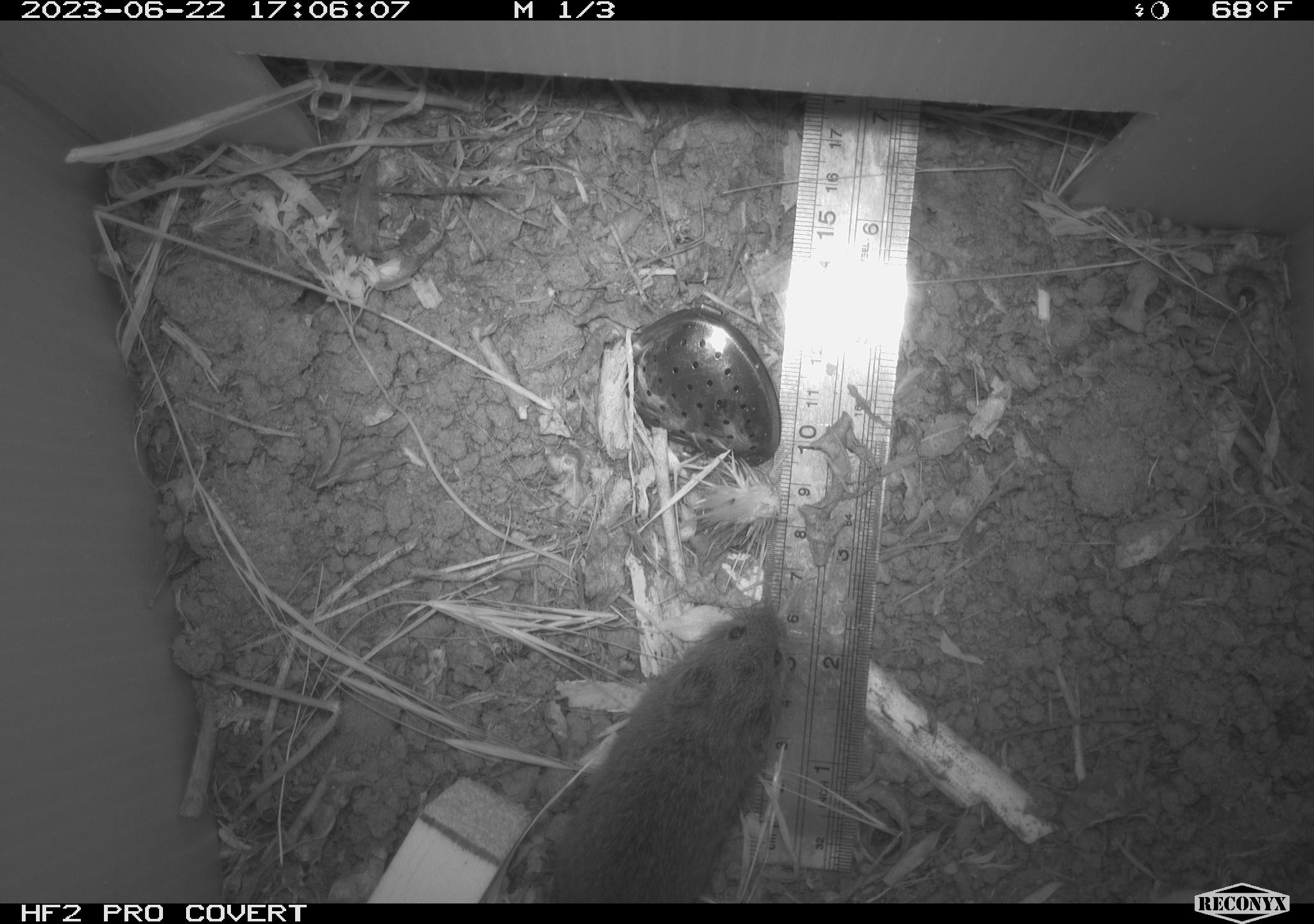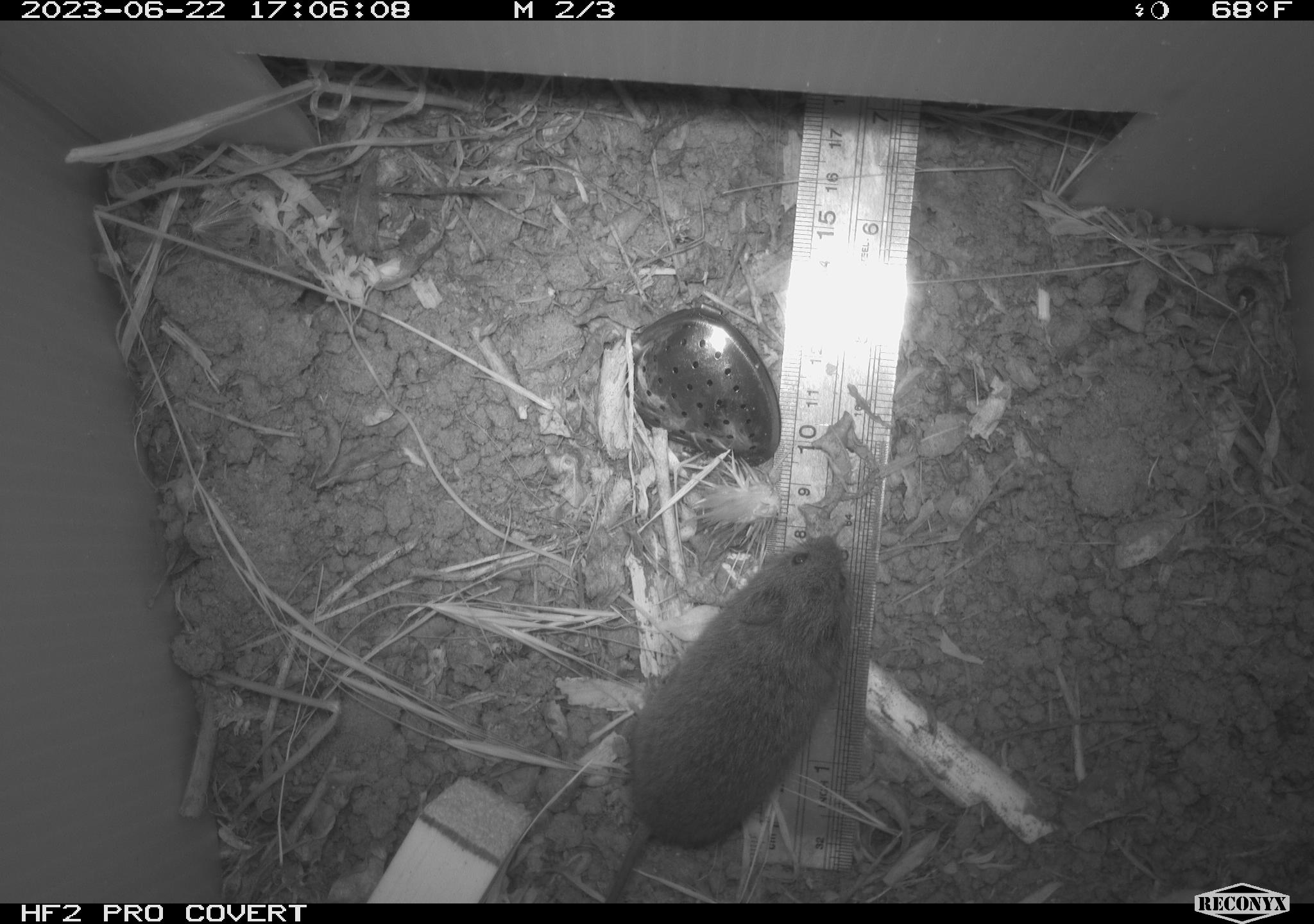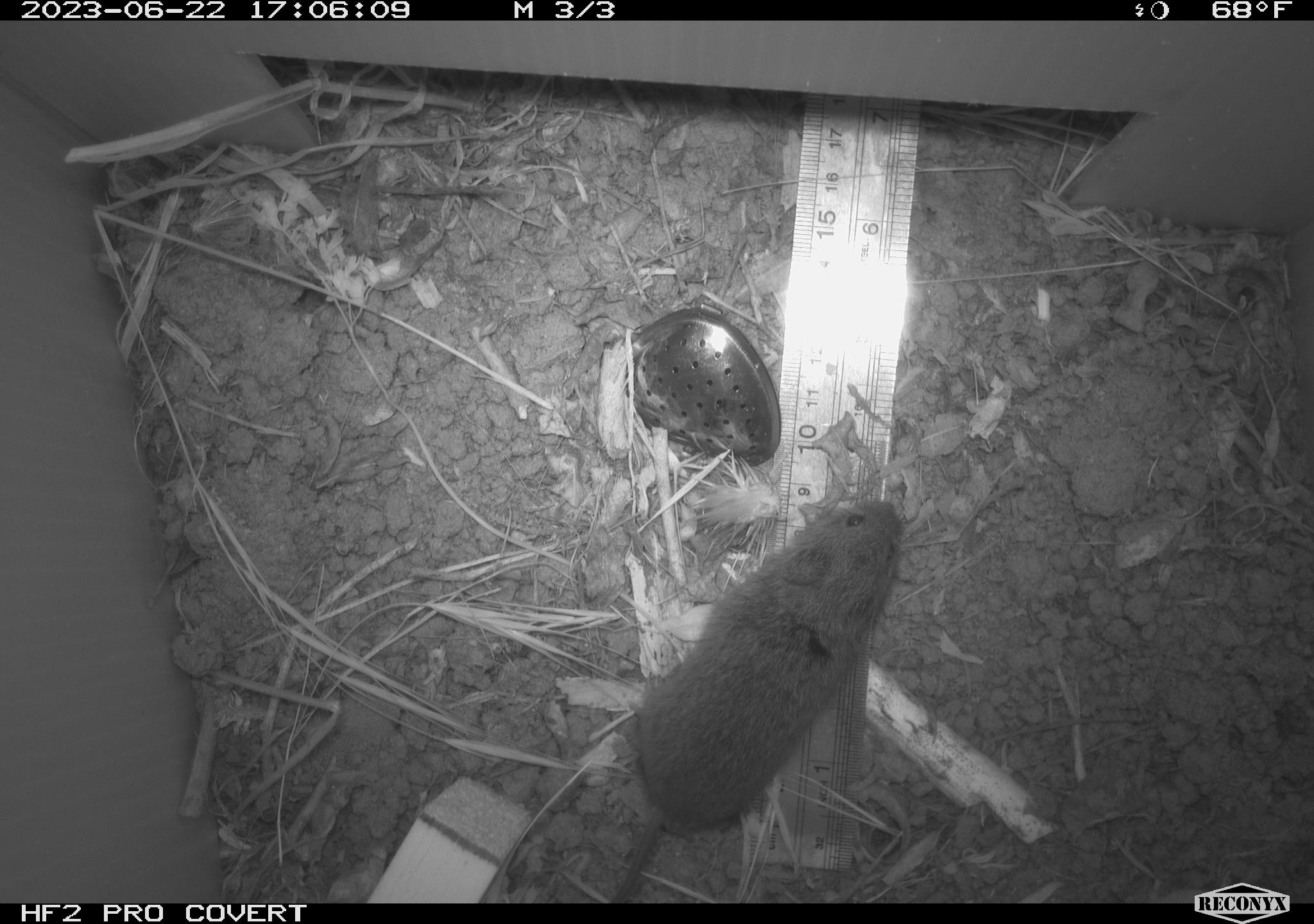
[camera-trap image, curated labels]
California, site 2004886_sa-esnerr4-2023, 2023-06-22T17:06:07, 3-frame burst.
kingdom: Animalia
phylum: Chordata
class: Mammalia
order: Rodentia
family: Cricetidae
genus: Microtus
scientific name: Microtus californicus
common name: california vole